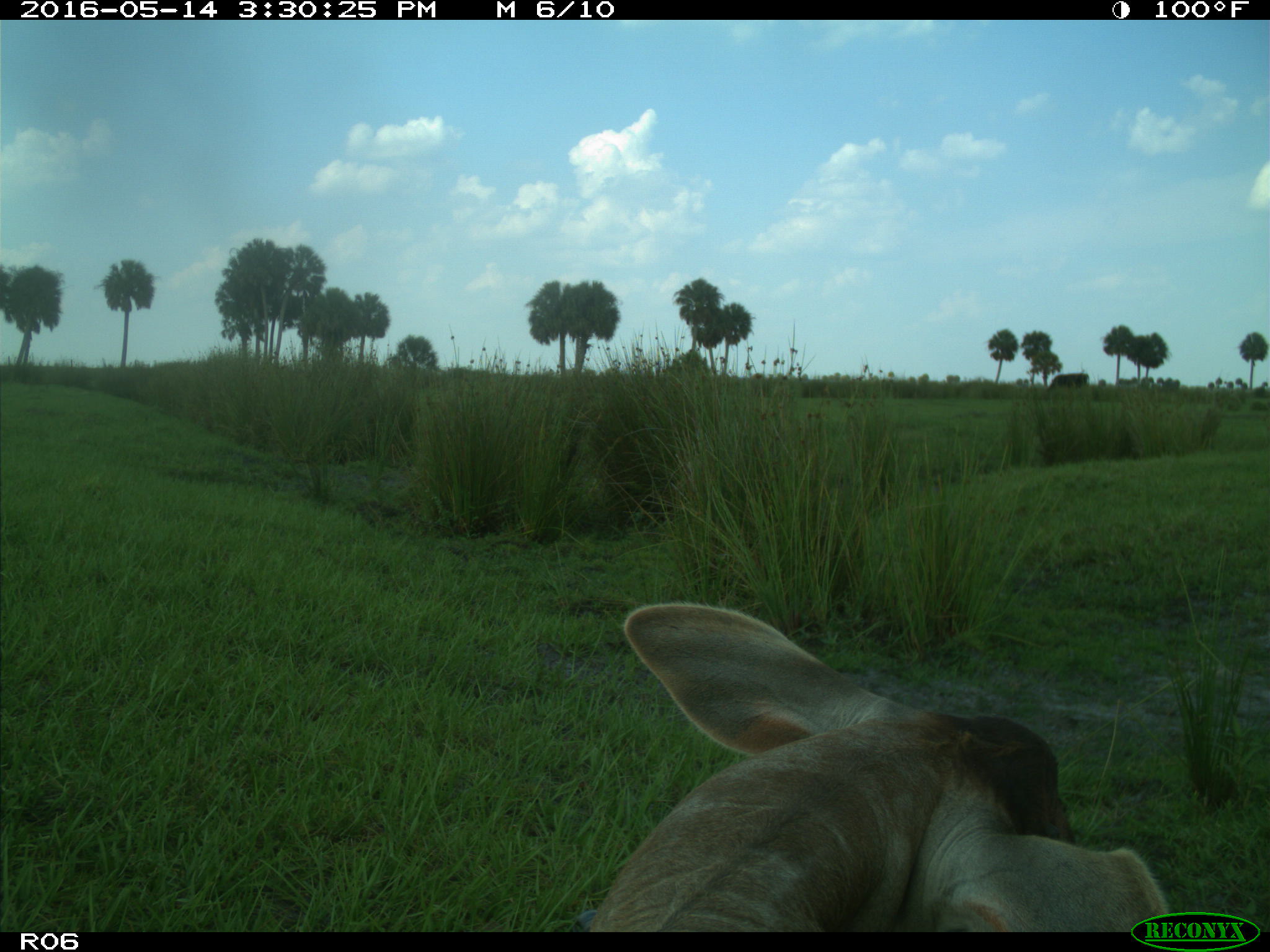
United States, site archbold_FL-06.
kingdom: Animalia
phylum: Chordata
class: Mammalia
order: Artiodactyla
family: Bovidae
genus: Bos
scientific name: Bos taurus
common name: domestic cow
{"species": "Bos taurus (domestic cow)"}